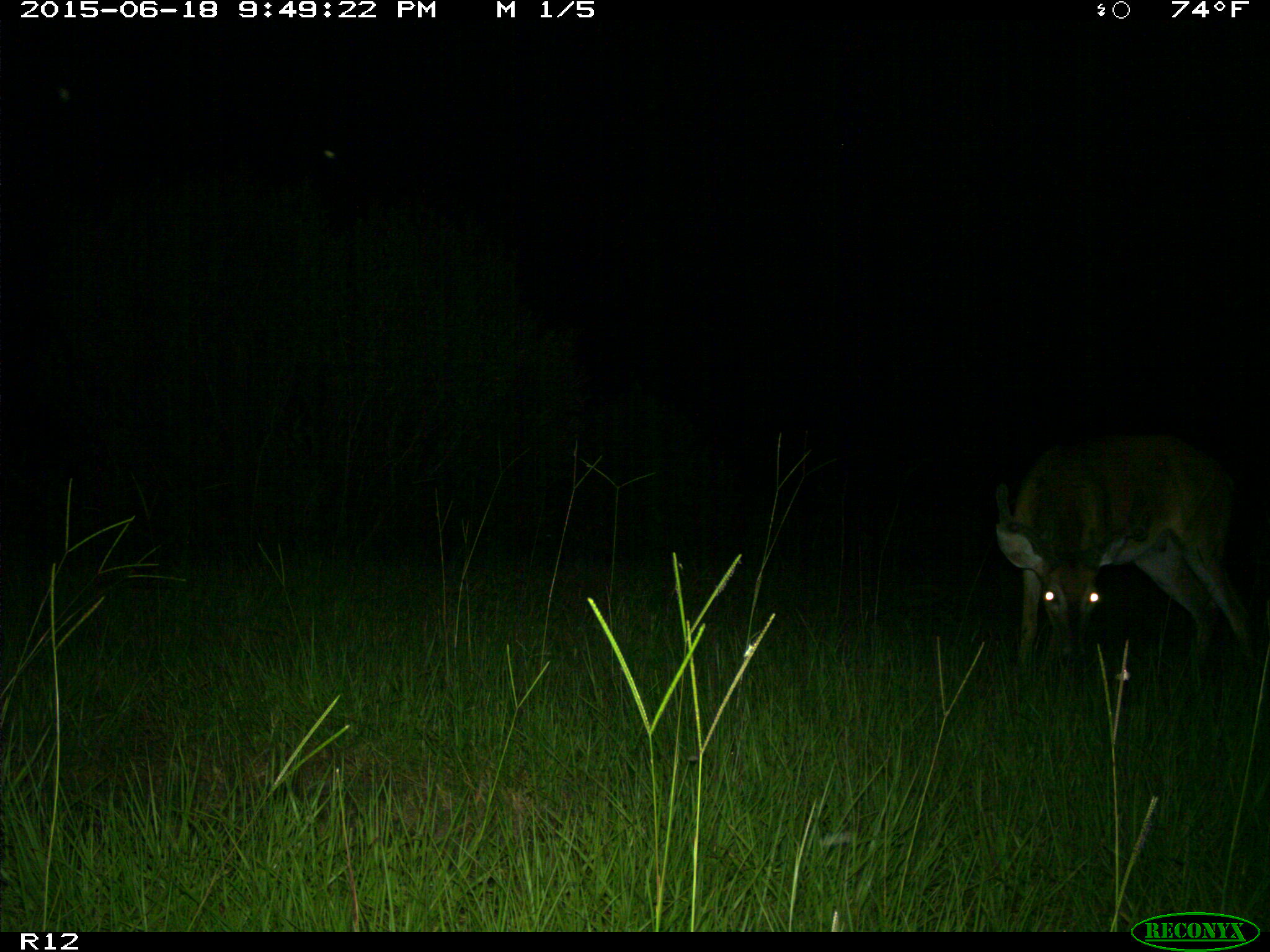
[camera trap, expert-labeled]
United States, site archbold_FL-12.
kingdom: Animalia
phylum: Chordata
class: Mammalia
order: Artiodactyla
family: Cervidae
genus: Odocoileus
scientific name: Odocoileus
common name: deer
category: unidentified deer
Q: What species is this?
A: Unidentified deer (deer) (Odocoileus).